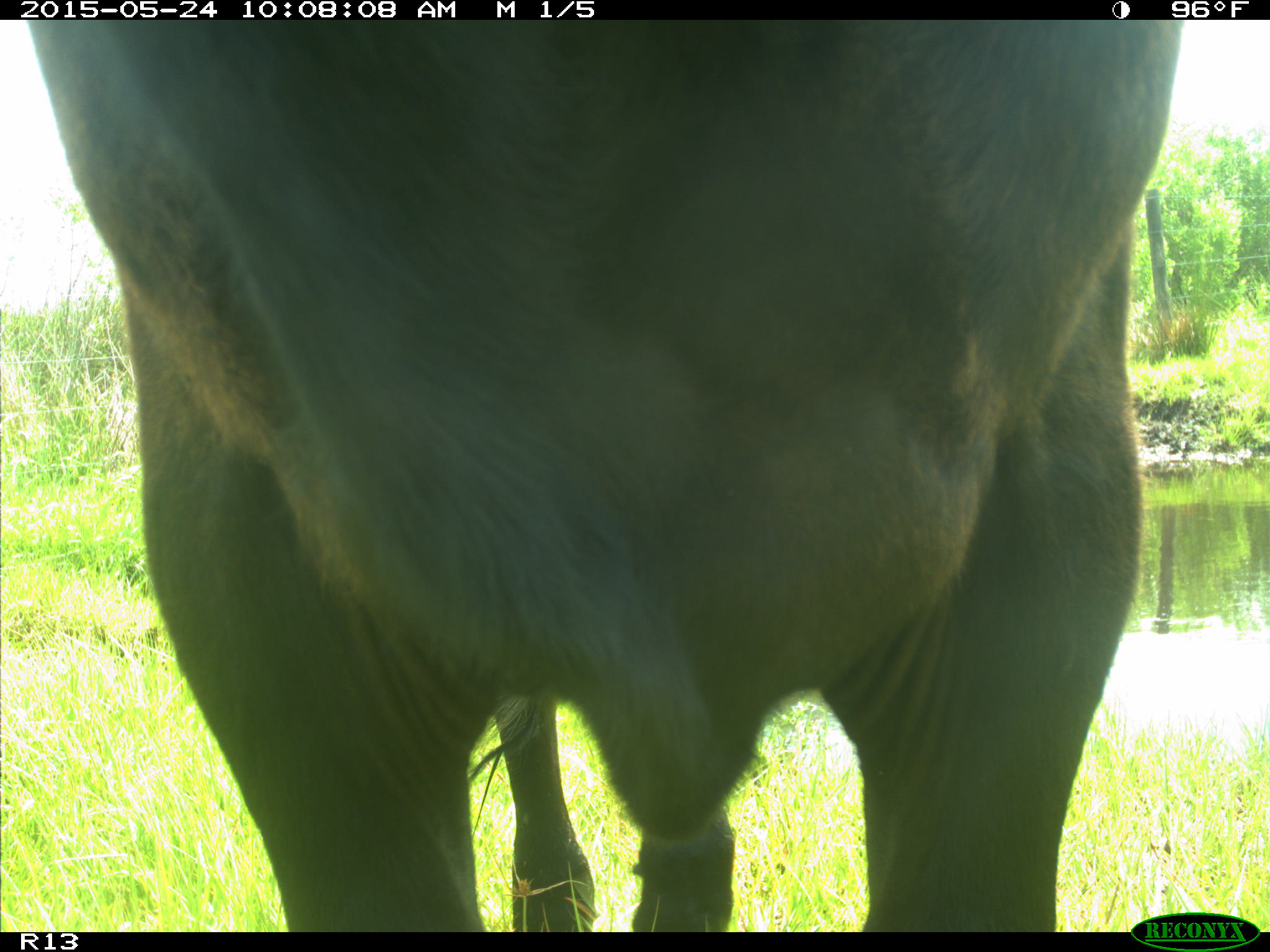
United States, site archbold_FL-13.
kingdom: Animalia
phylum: Chordata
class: Mammalia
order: Artiodactyla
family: Bovidae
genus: Bos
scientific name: Bos taurus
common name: domestic cow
Bos taurus (domestic cow).